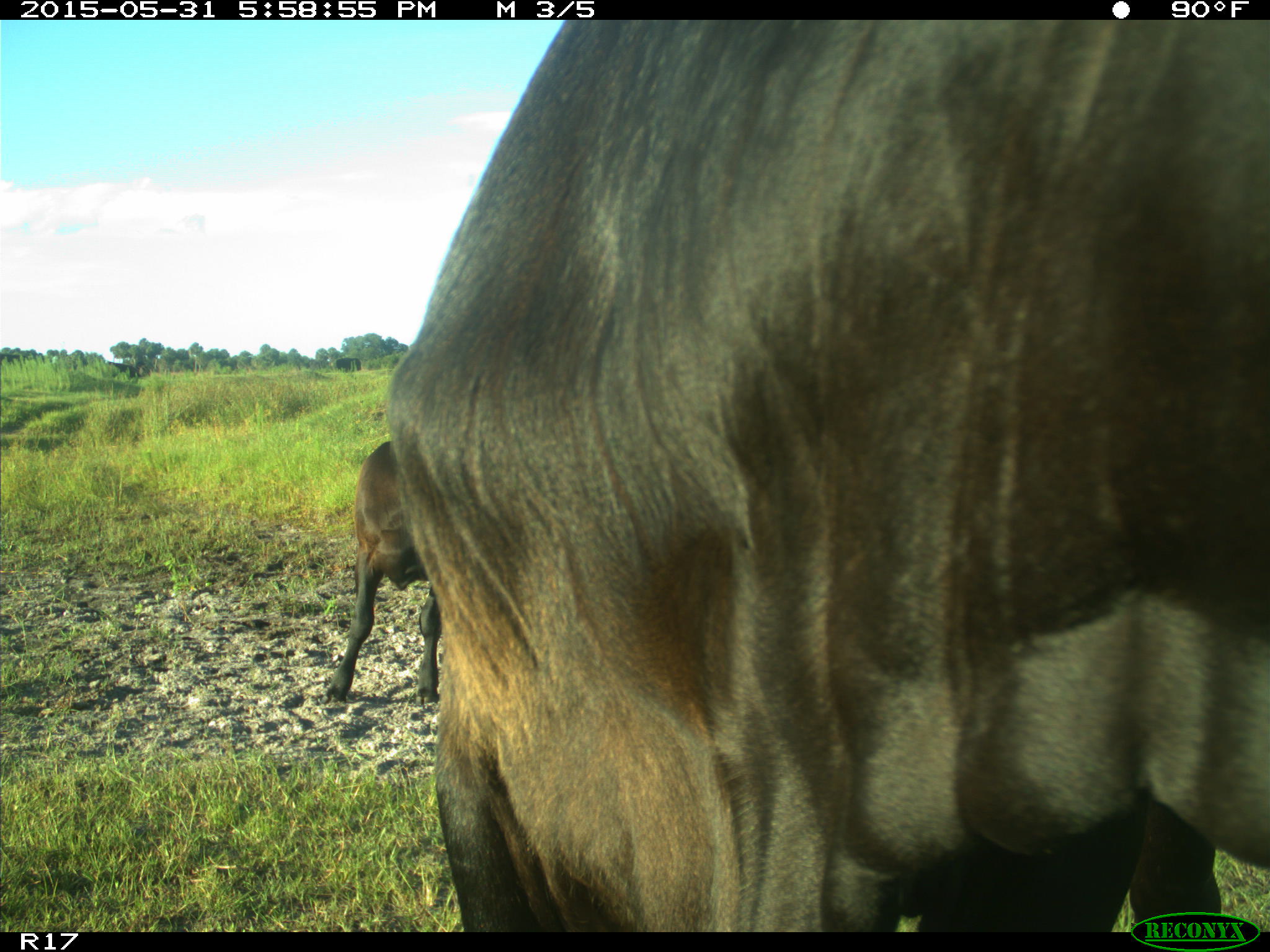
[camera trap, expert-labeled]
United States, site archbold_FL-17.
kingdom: Animalia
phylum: Chordata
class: Mammalia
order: Artiodactyla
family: Bovidae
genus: Bos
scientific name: Bos taurus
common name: domestic cow